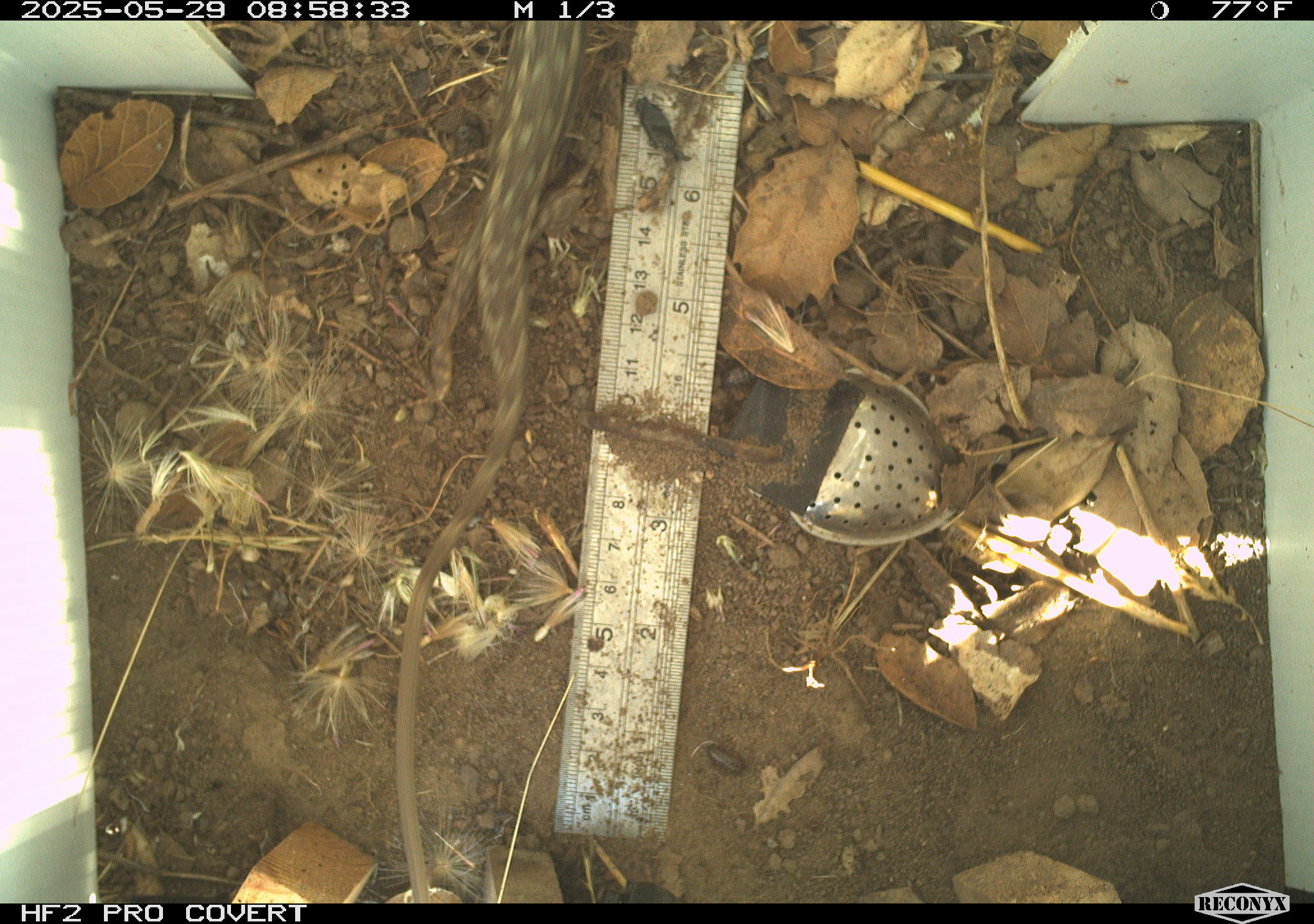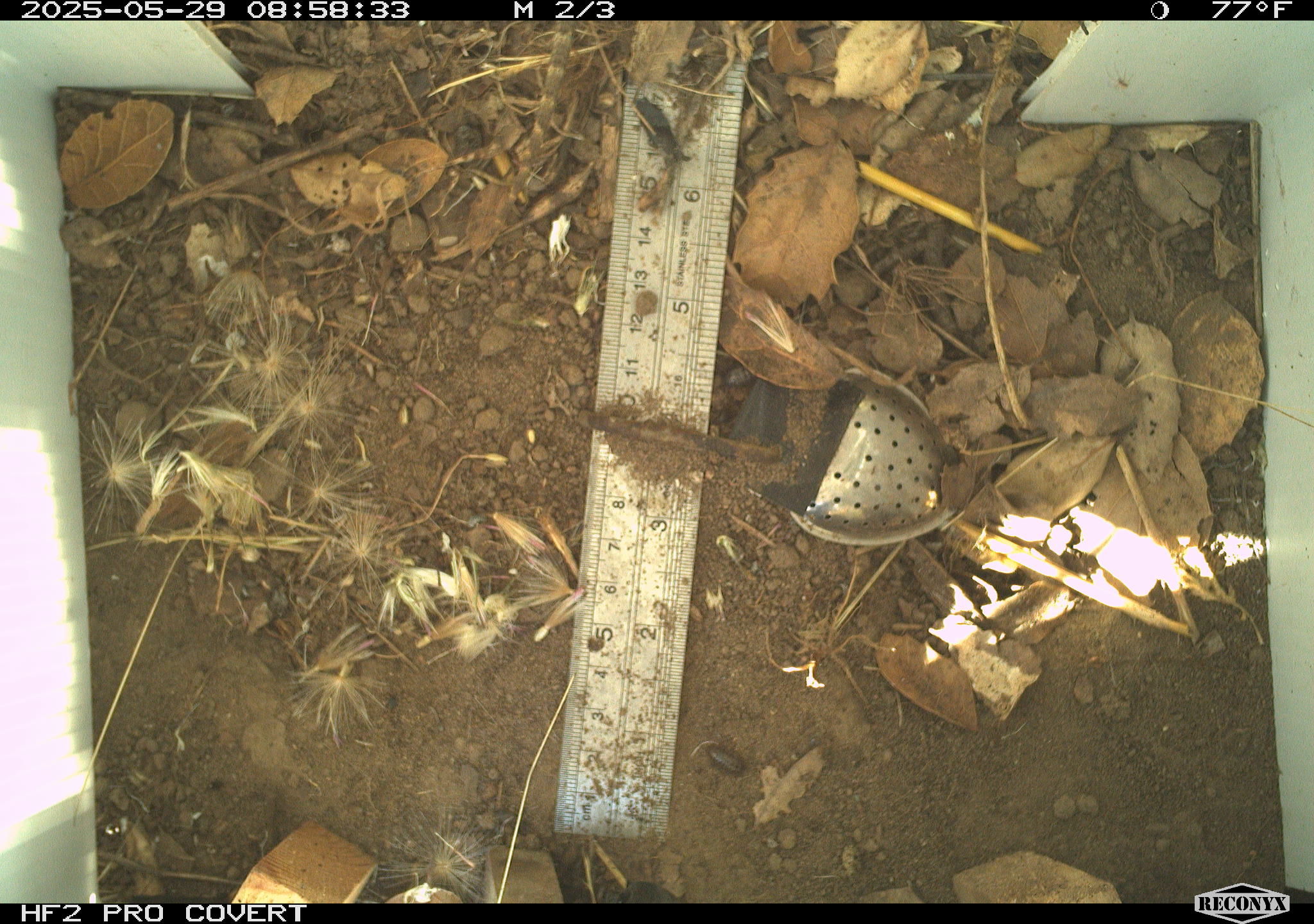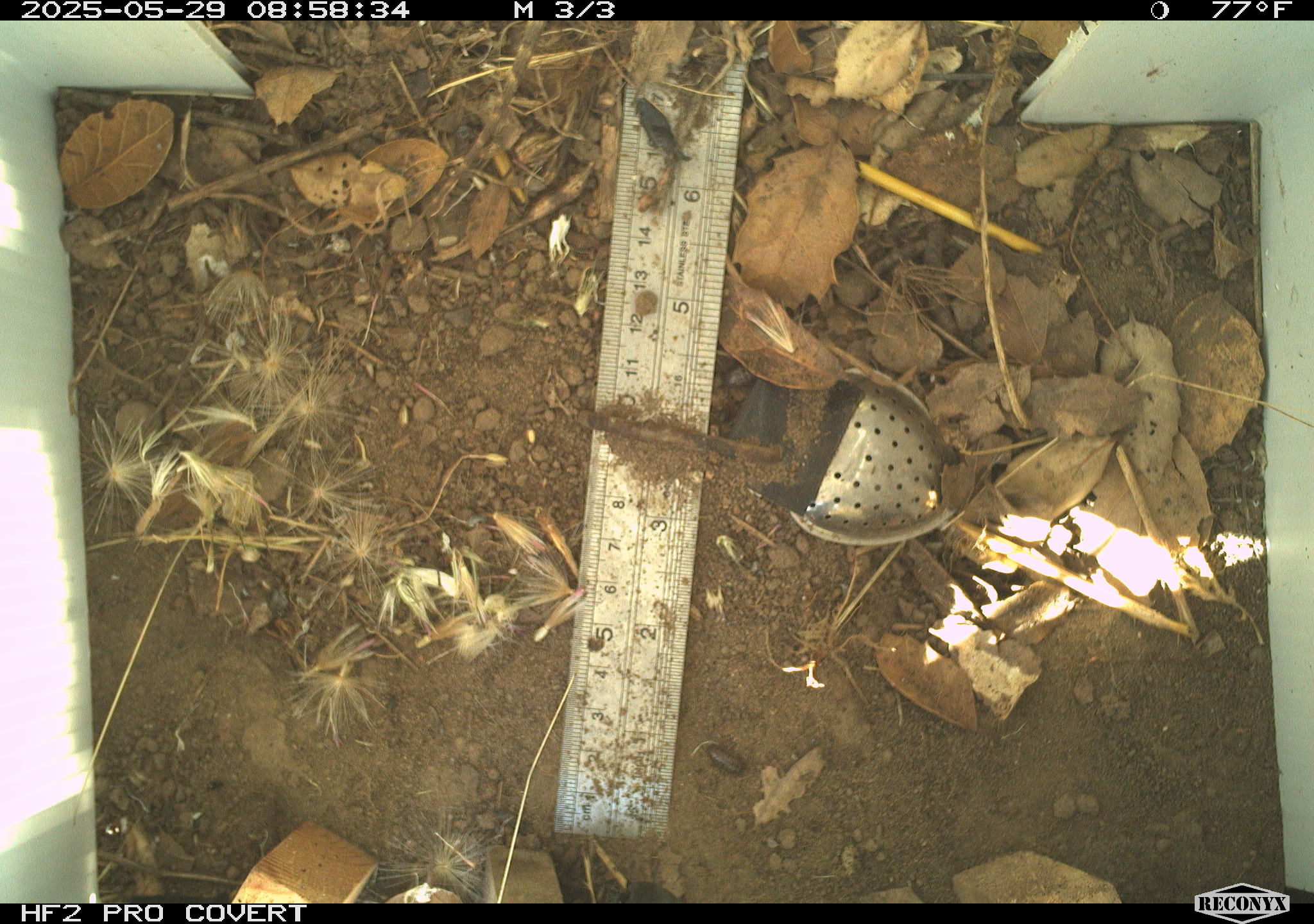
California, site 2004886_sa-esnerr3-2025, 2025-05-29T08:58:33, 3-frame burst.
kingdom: Animalia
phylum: Chordata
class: Reptilia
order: Squamata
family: Phrynosomatidae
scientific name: Phrynosomatidae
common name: north american spiny lizards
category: sceloporus/uta species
Sceloporus/uta species (north american spiny lizards) (Phrynosomatidae).